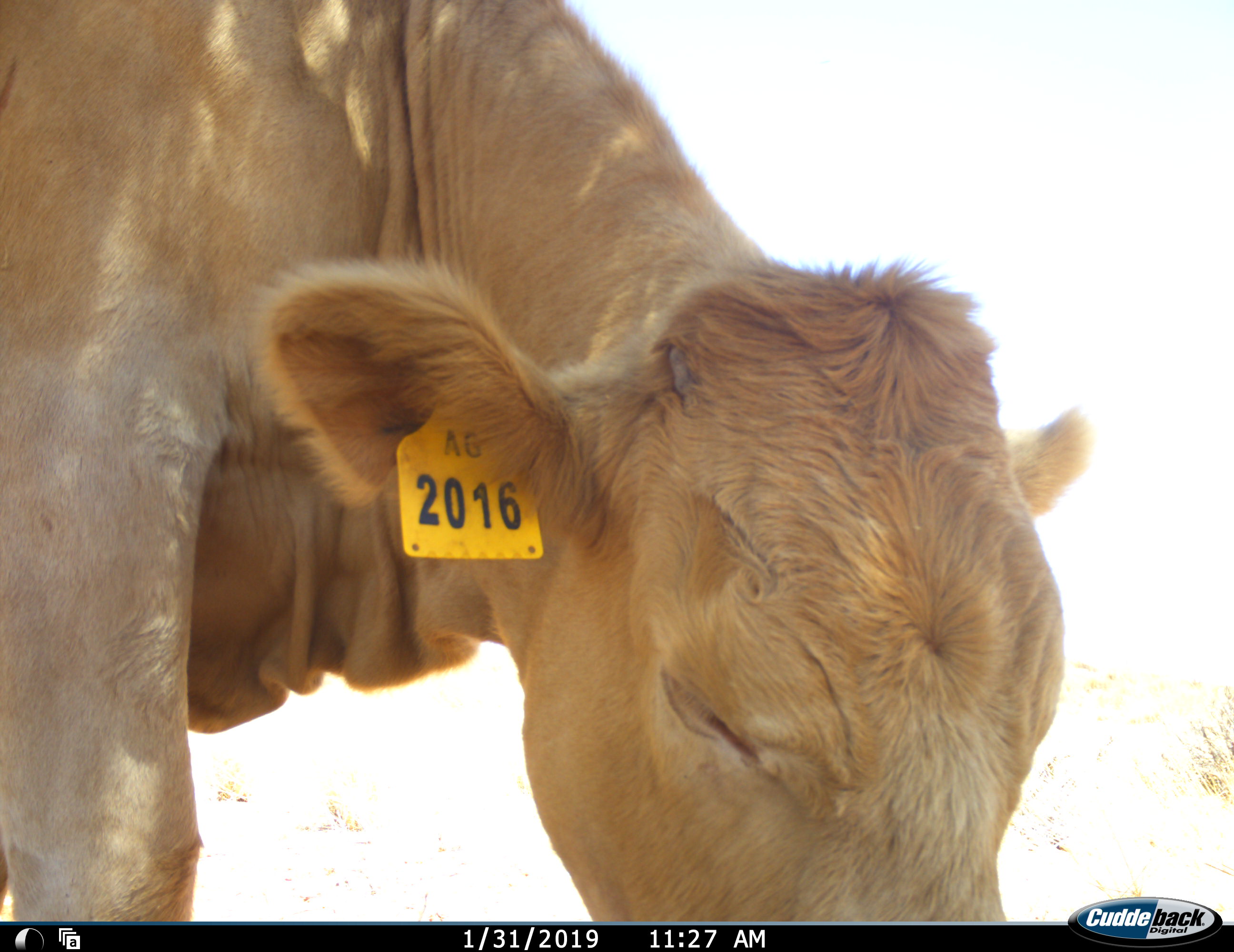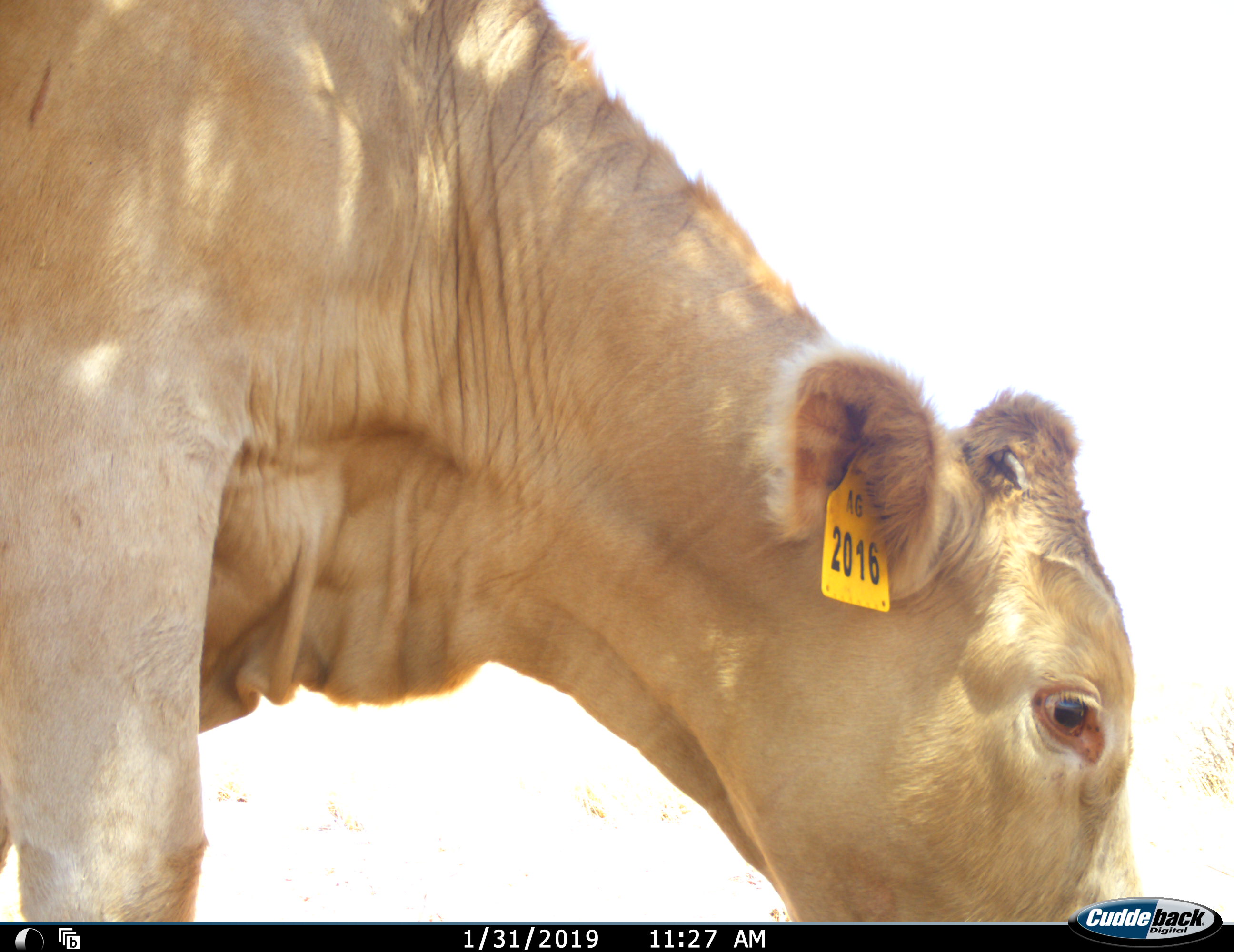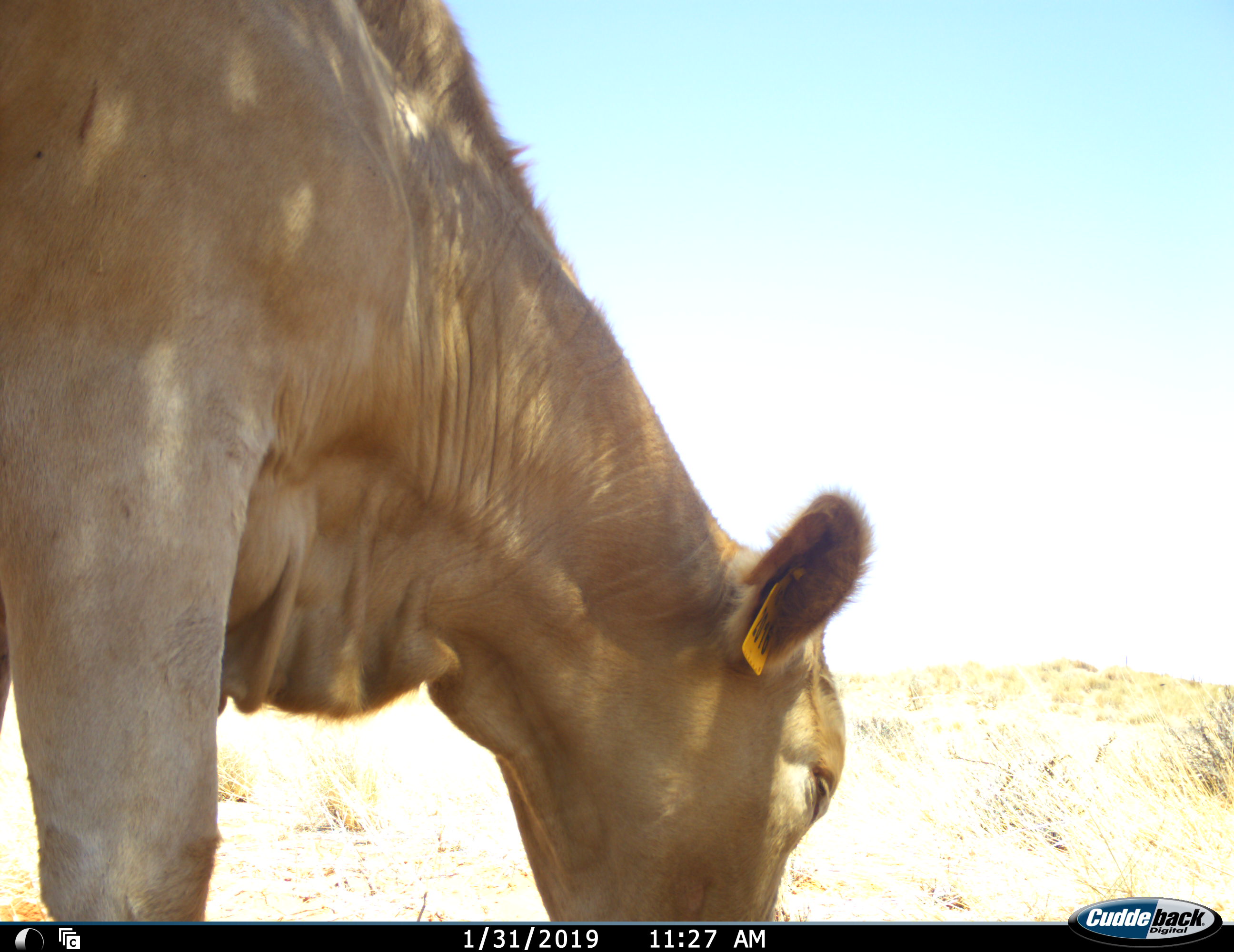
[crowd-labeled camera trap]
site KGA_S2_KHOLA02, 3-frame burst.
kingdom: Animalia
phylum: Chordata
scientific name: Vertebrata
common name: domestic animal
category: domesticanimal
Domesticanimal (domestic animal) (Vertebrata), count 1. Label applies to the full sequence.